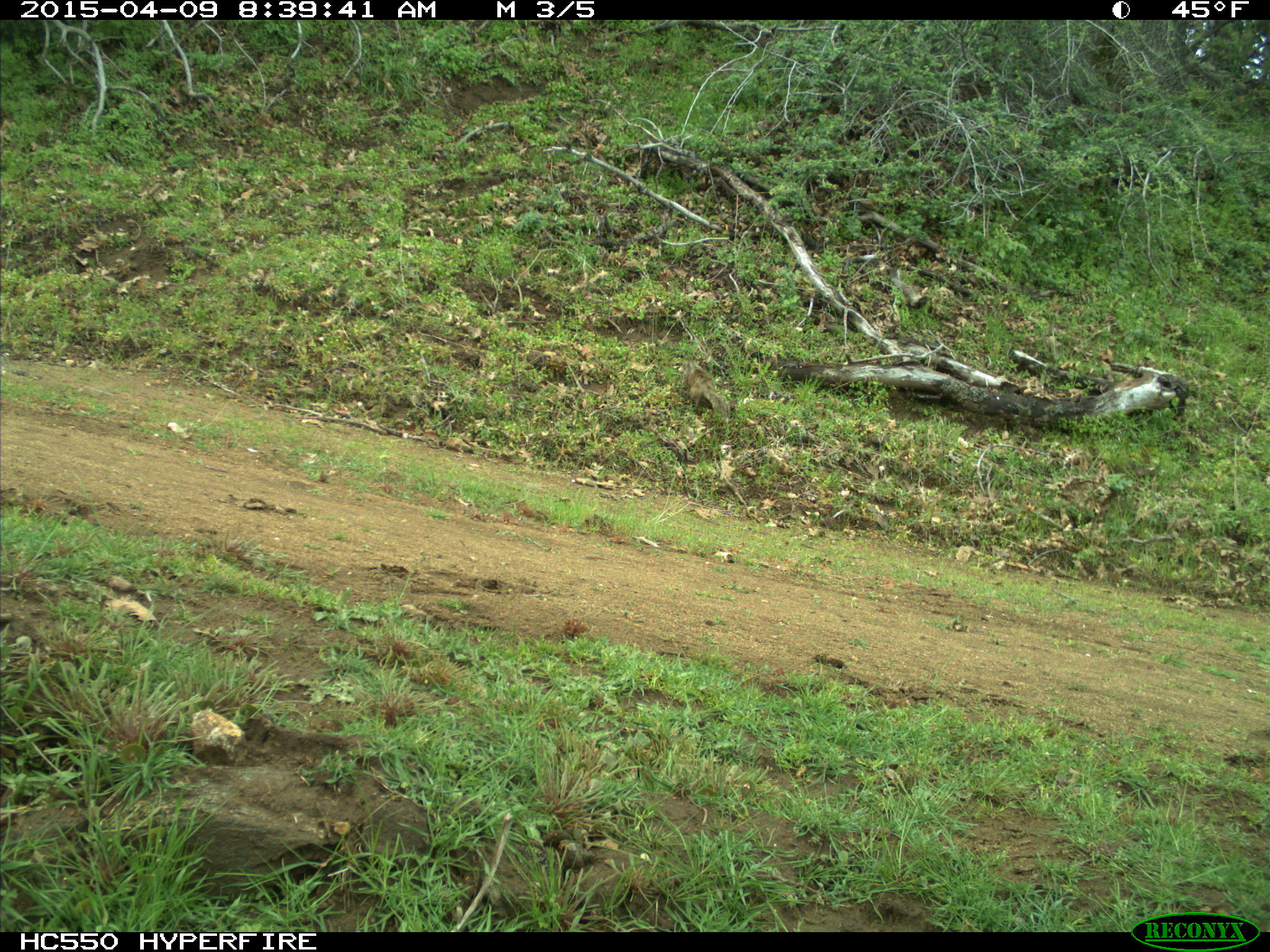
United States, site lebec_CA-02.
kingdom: Animalia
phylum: Chordata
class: Mammalia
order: Rodentia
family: Sciuridae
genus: Otospermophilus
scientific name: Otospermophilus beecheyi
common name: california ground squirrel